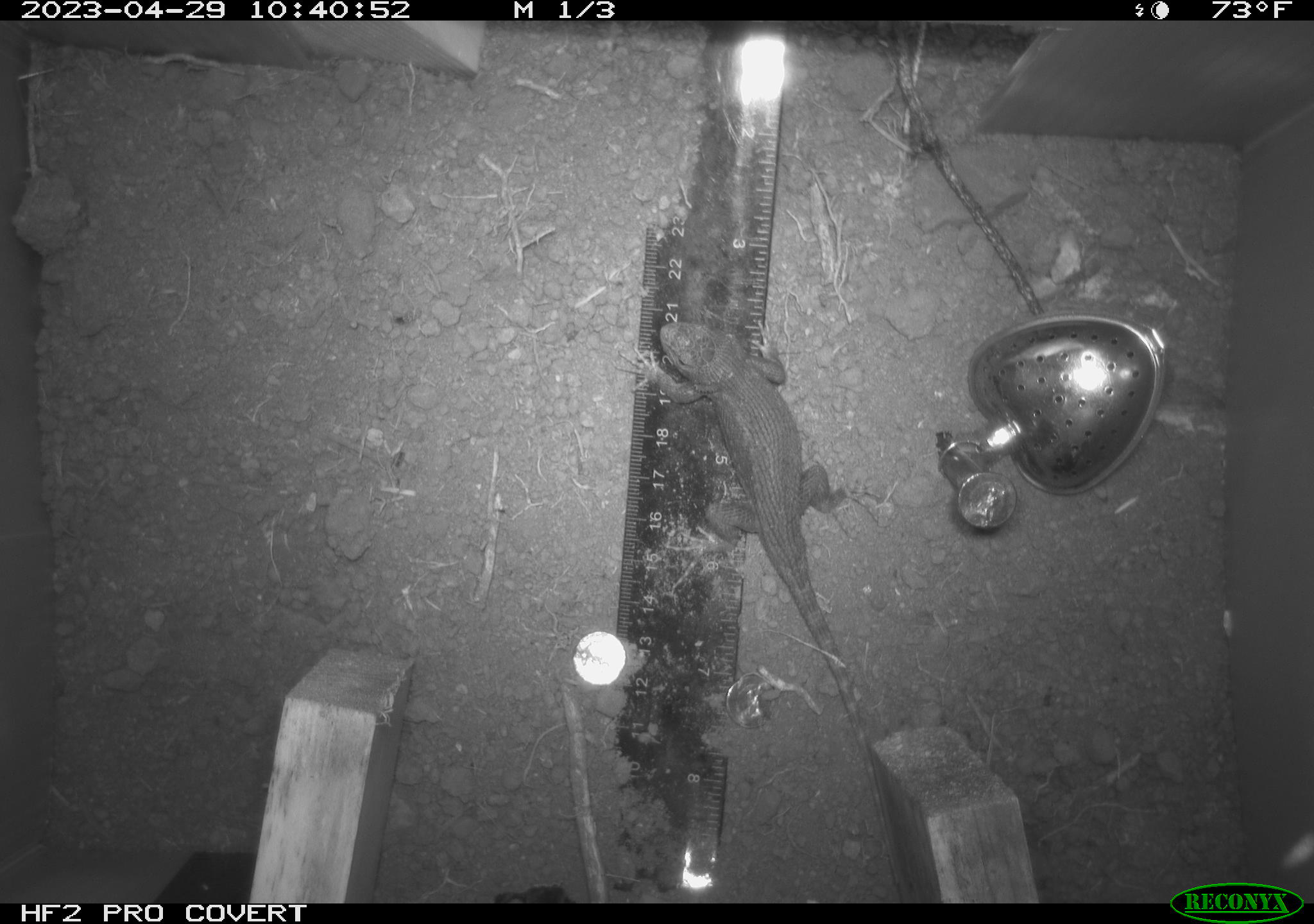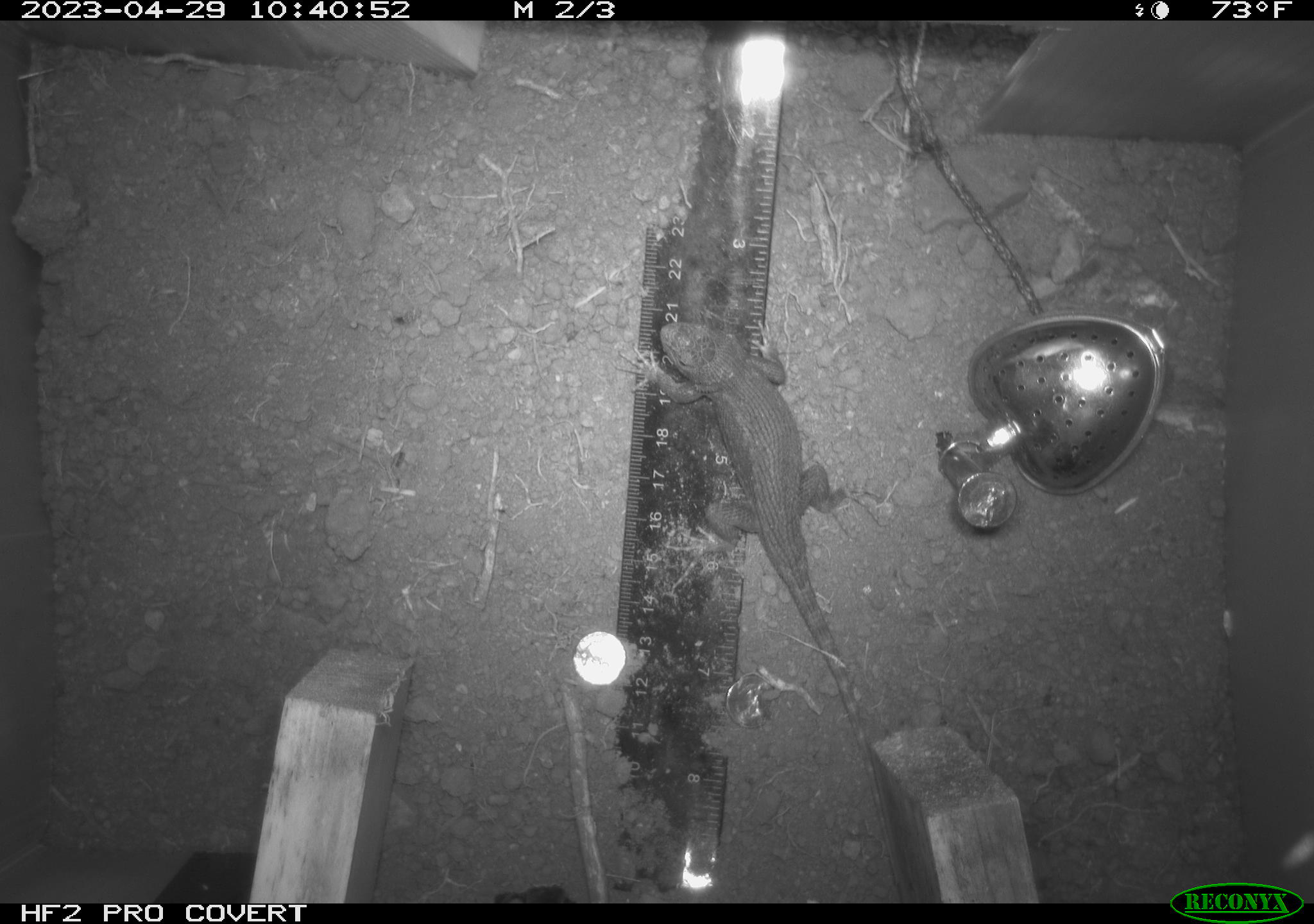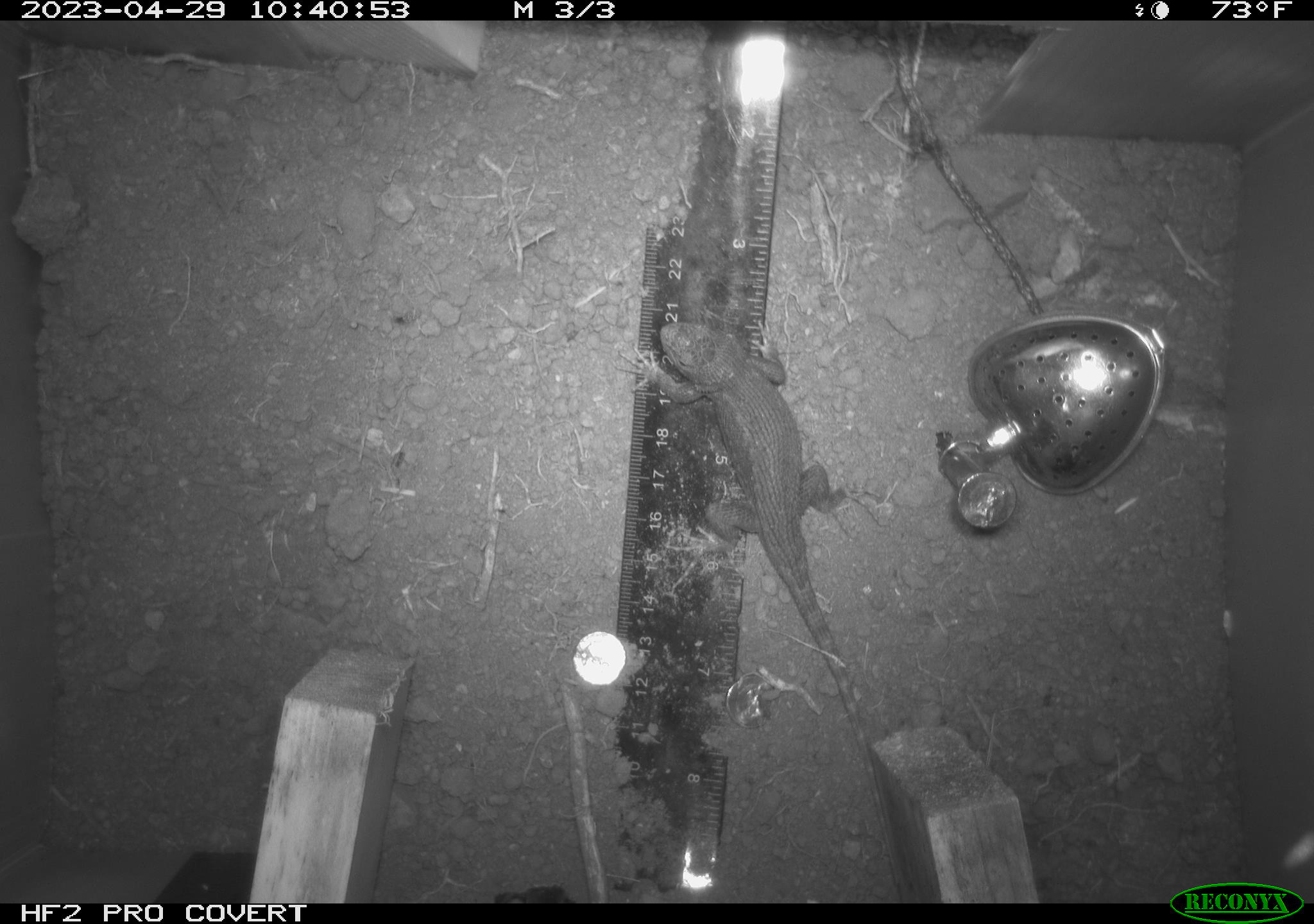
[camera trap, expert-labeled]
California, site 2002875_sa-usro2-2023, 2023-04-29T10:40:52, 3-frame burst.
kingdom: Animalia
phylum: Chordata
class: Reptilia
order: Squamata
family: Phrynosomatidae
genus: Sceloporus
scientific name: Sceloporus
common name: spiny lizards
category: sceloporus species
Sceloporus species (spiny lizards) (Sceloporus).